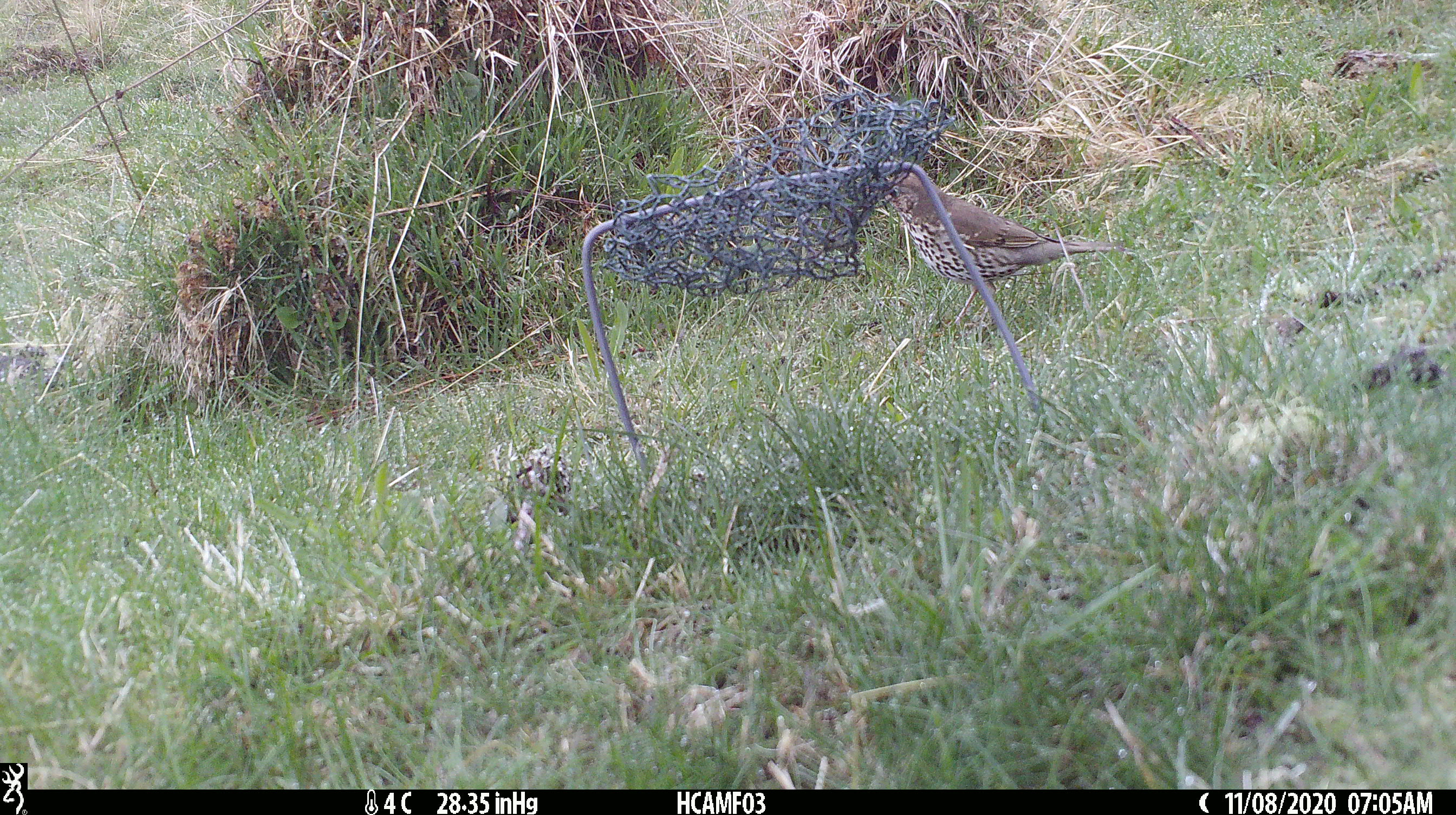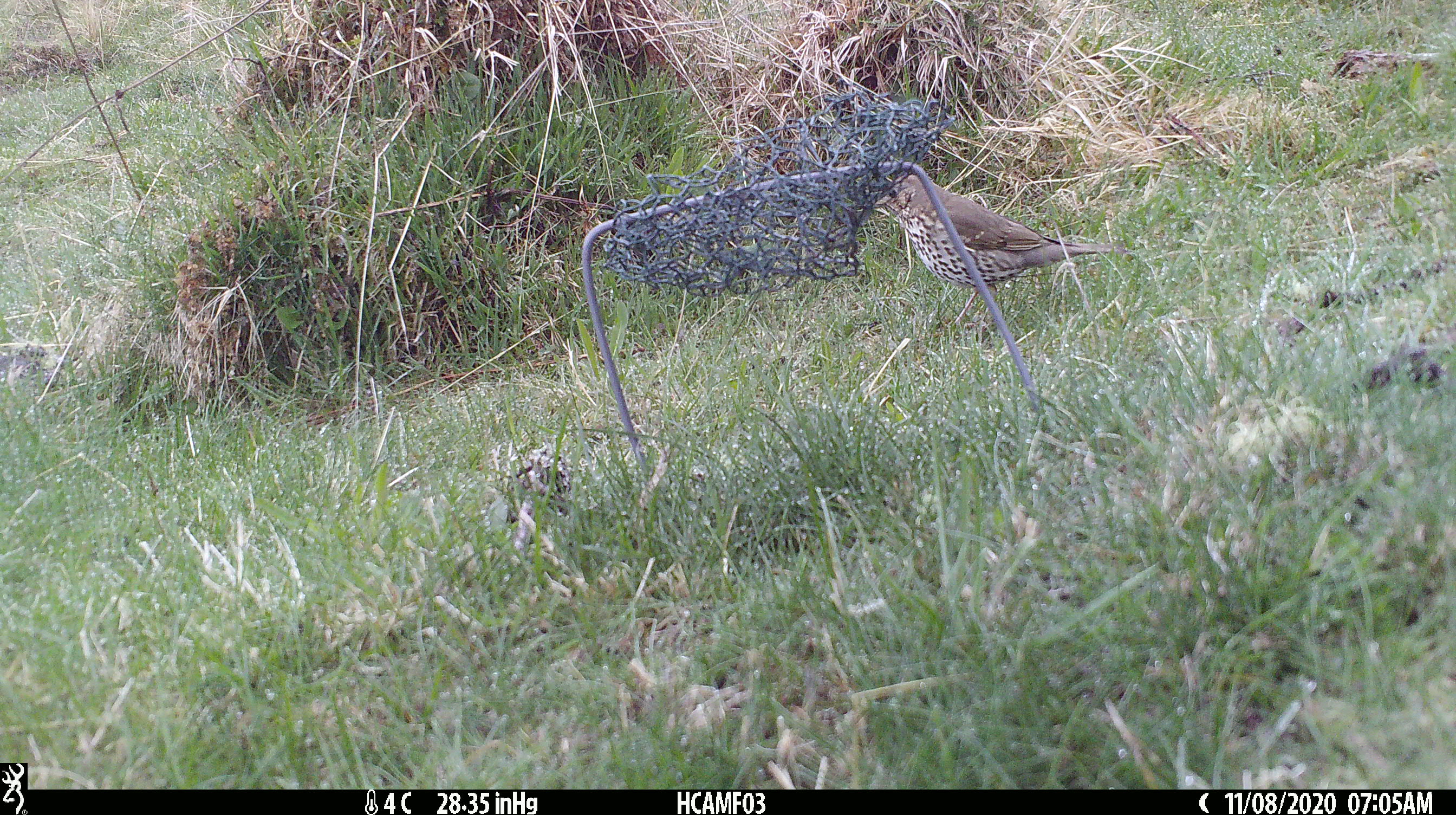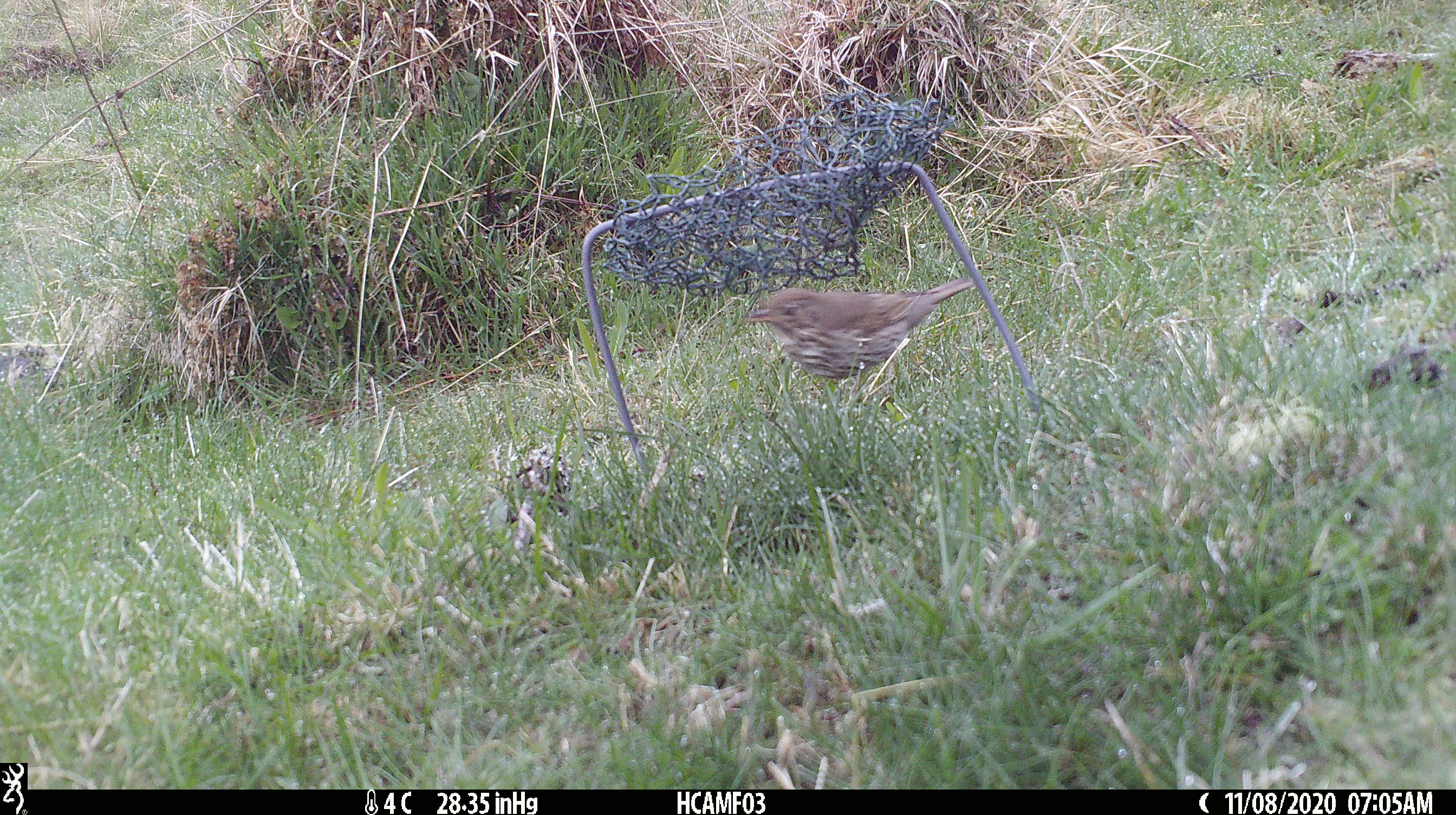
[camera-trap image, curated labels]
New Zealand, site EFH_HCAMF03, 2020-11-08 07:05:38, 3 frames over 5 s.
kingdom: Animalia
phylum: Chordata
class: Aves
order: Passeriformes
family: Turdidae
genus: Turdus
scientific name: Turdus philomelos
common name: song thrush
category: thrush